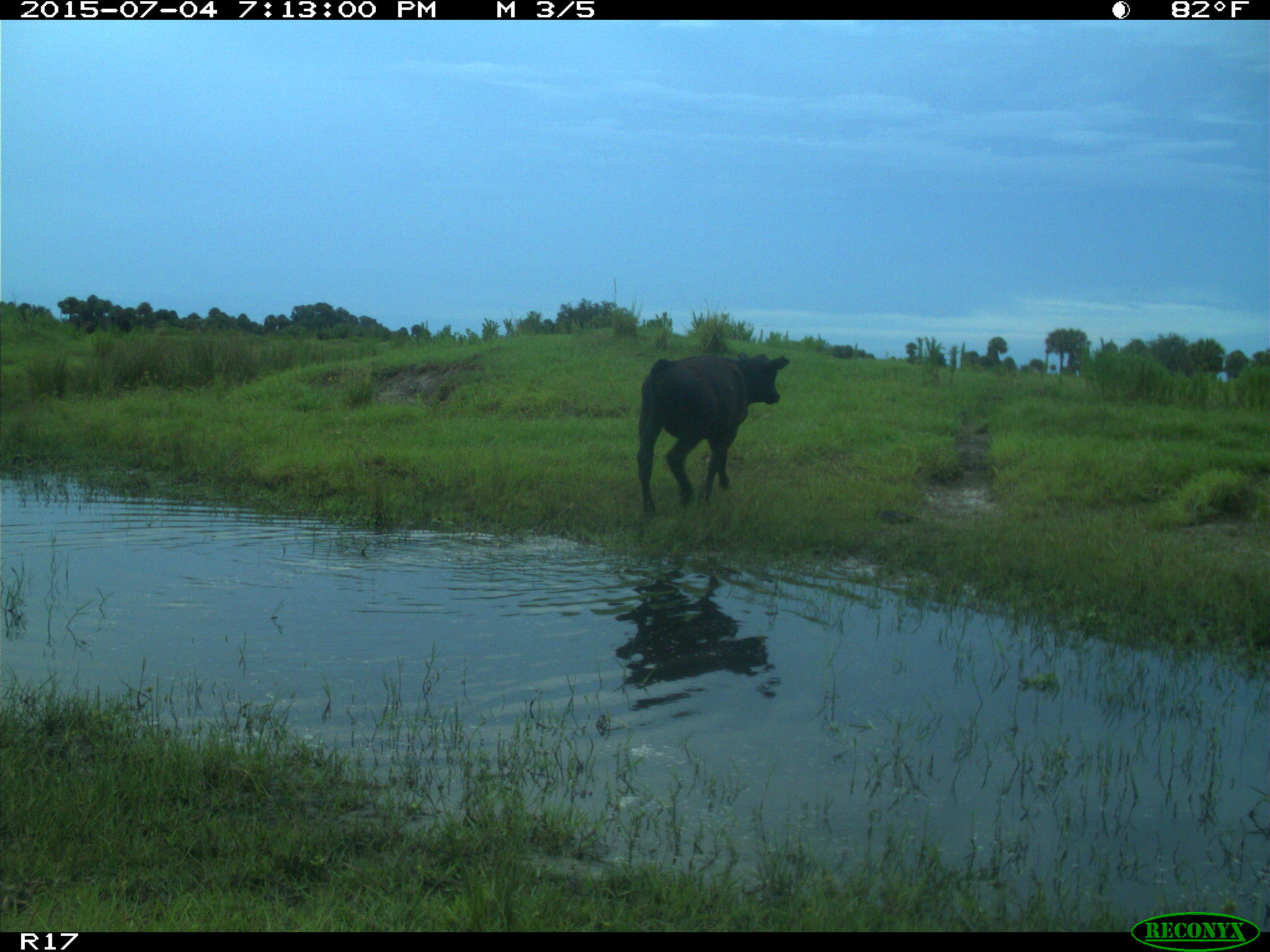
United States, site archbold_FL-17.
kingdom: Animalia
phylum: Chordata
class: Mammalia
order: Artiodactyla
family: Bovidae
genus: Bos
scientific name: Bos taurus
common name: domestic cow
Bos taurus (domestic cow).